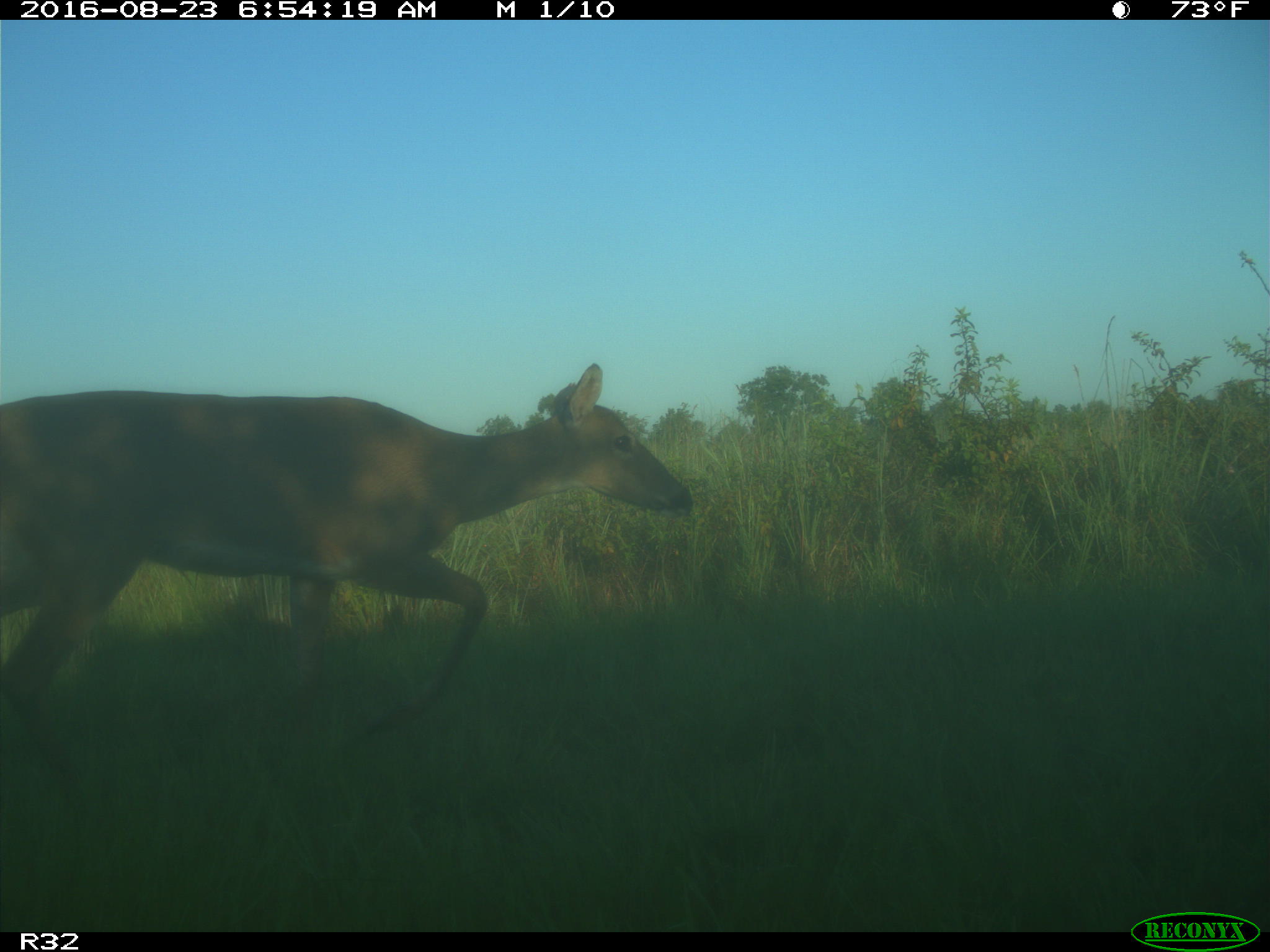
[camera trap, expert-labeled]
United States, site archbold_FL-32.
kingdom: Animalia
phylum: Chordata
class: Mammalia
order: Artiodactyla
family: Cervidae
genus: Odocoileus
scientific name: Odocoileus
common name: deer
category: unidentified deer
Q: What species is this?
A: Unidentified deer (deer) (Odocoileus).